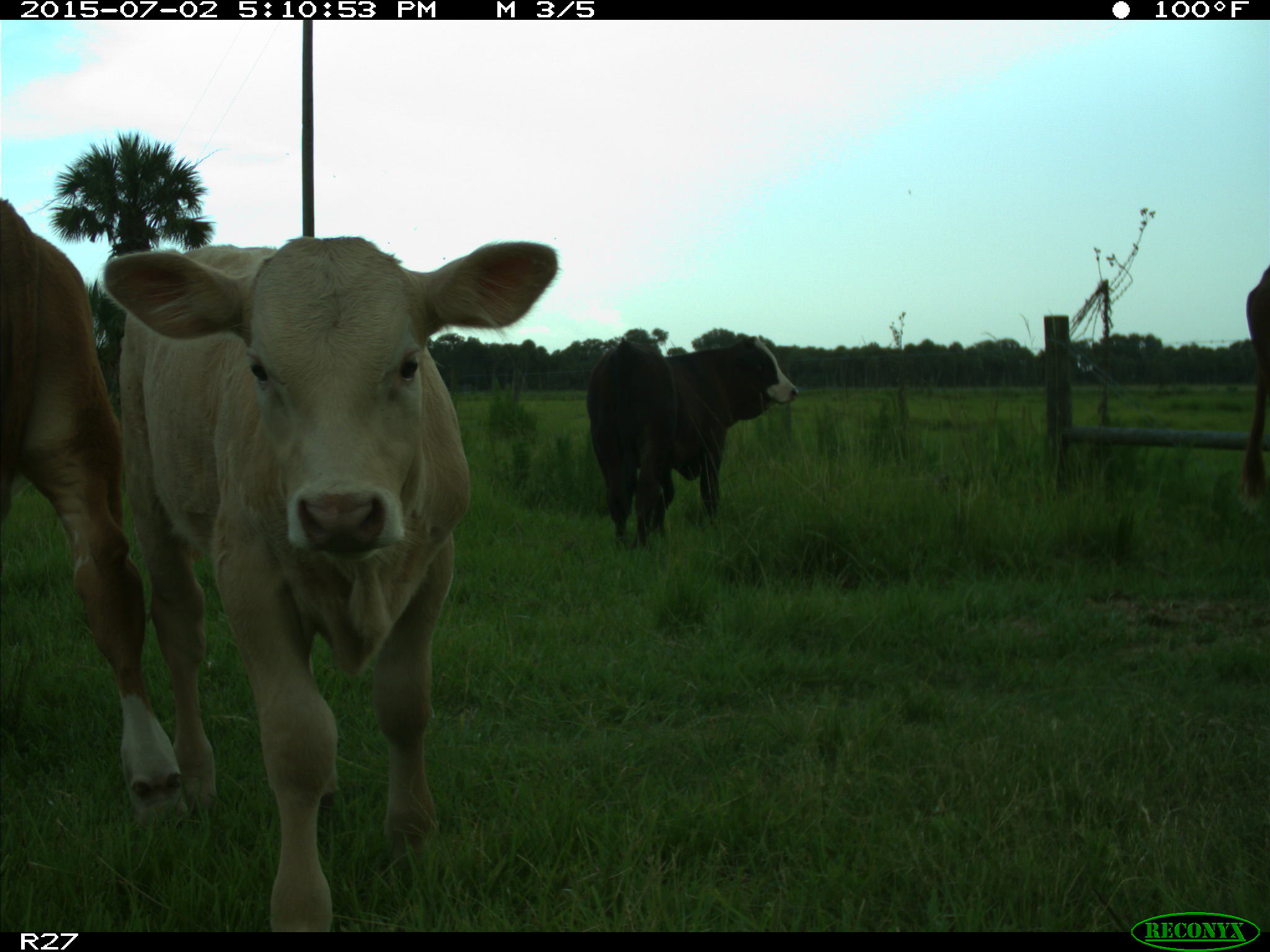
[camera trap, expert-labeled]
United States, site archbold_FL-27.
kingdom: Animalia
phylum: Chordata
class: Mammalia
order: Artiodactyla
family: Bovidae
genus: Bos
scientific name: Bos taurus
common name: domestic cow